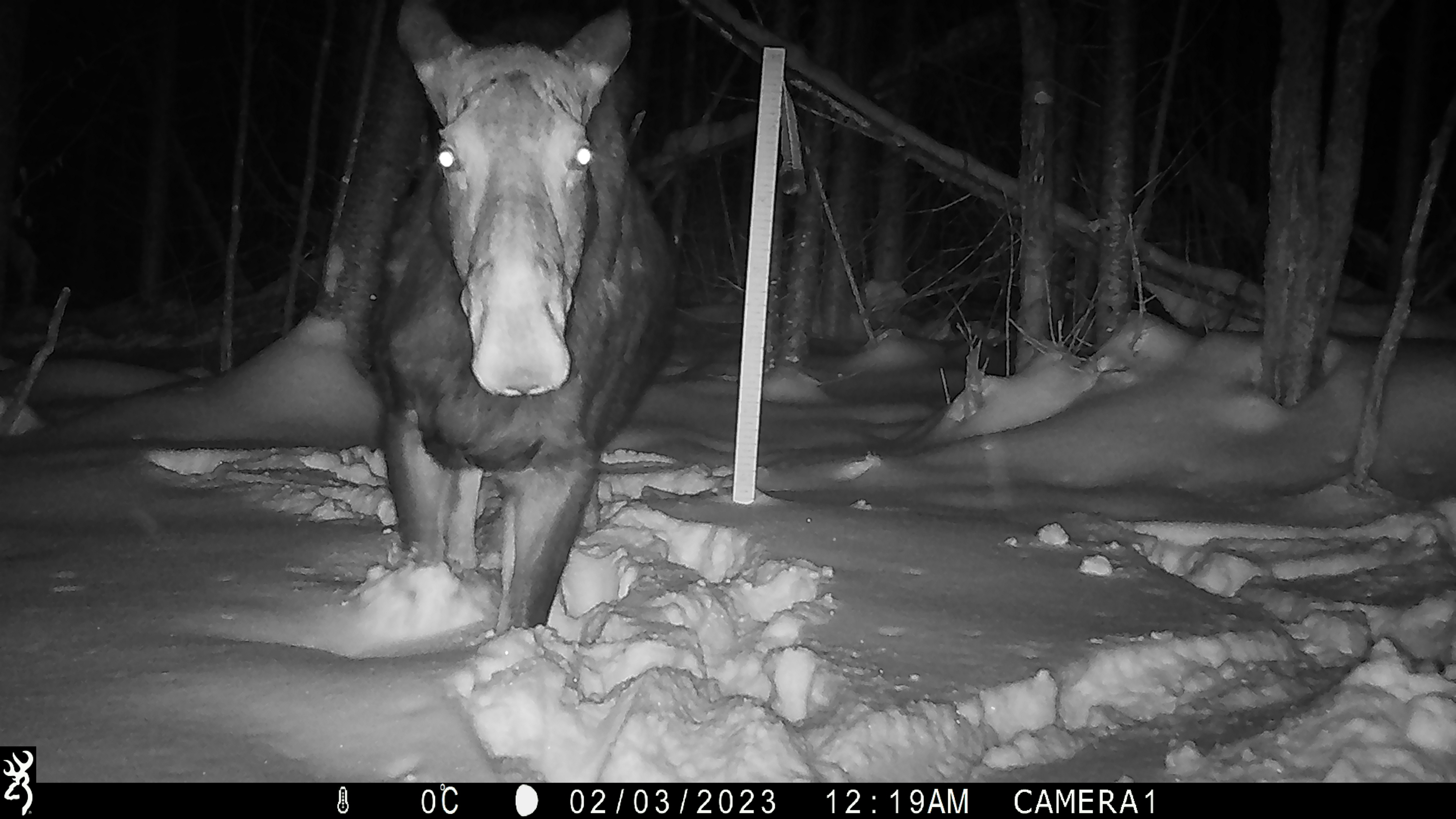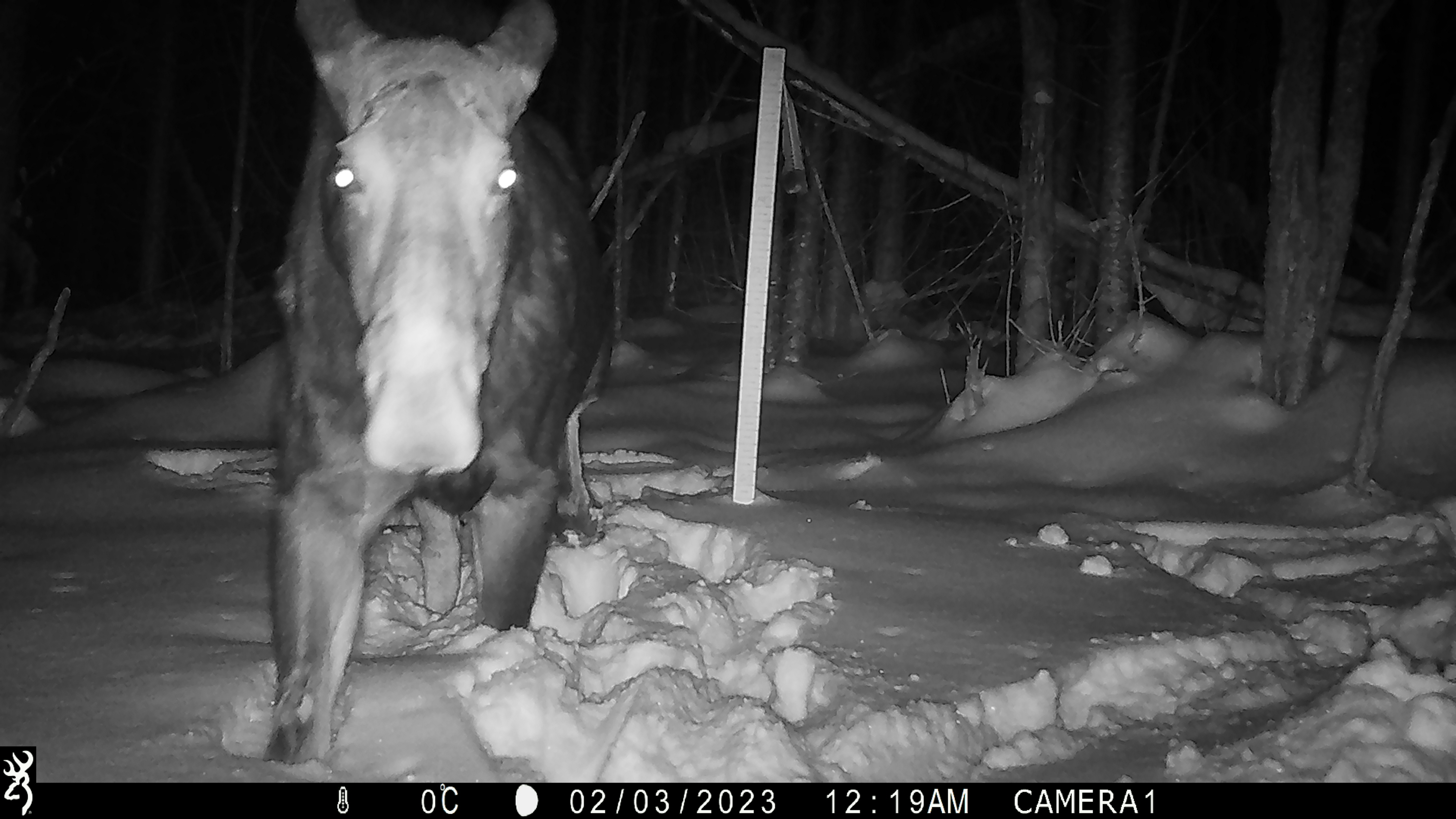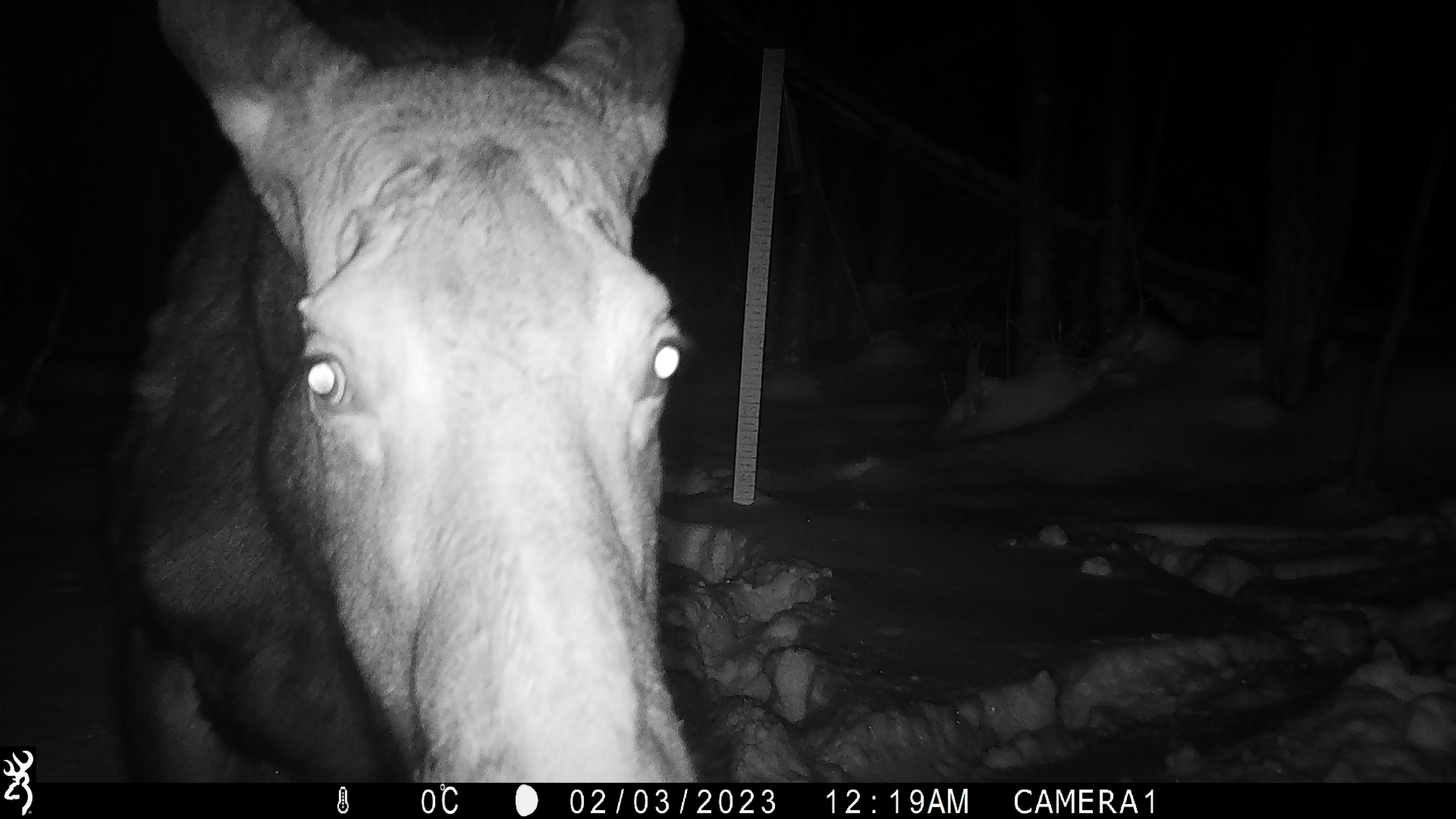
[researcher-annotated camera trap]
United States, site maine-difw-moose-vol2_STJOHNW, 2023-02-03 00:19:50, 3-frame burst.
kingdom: Animalia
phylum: Chordata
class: Mammalia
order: Artiodactyla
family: Cervidae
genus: Alces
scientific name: Alces alces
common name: moose